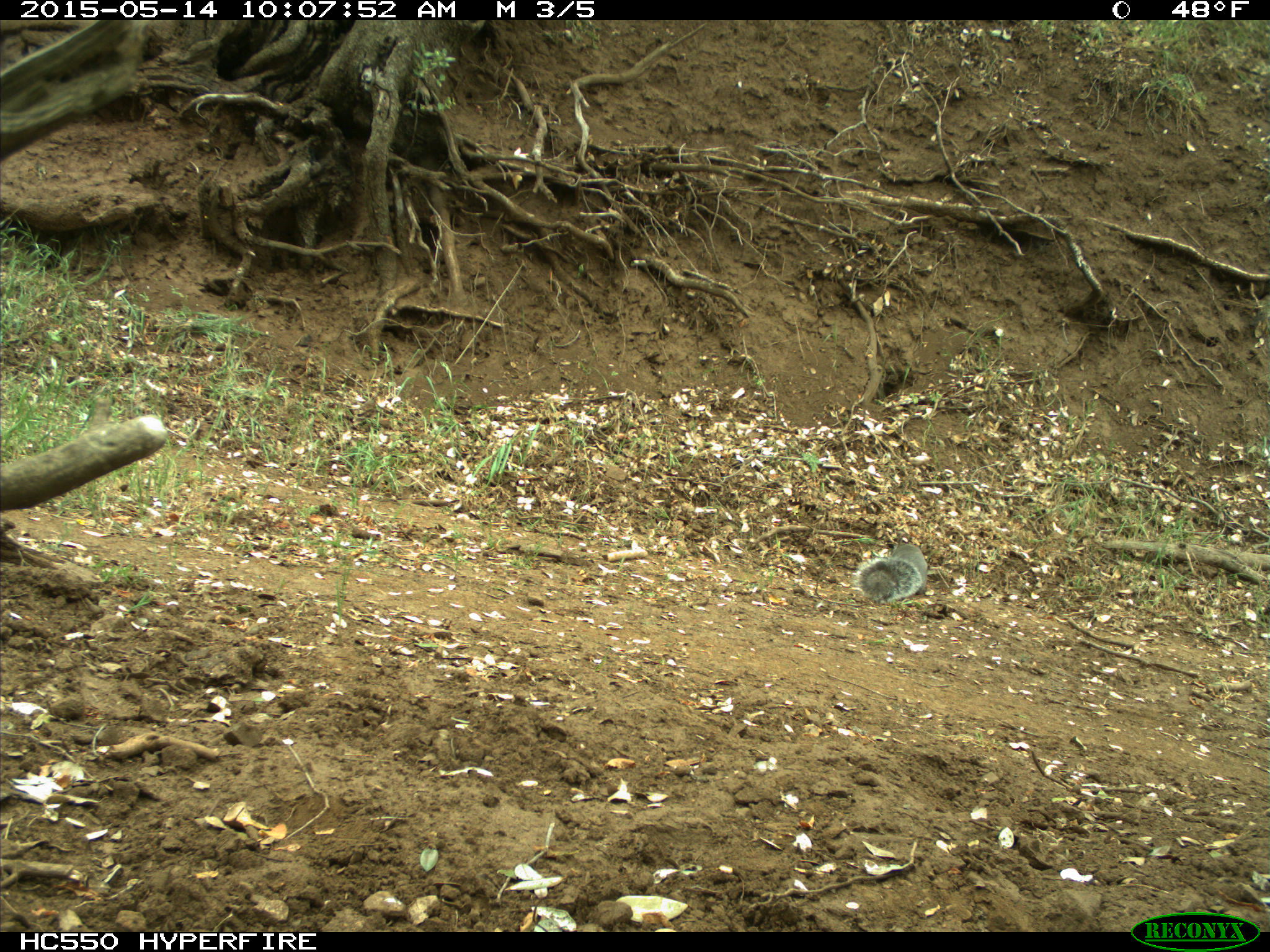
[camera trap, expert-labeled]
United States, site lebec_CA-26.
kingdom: Animalia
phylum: Chordata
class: Mammalia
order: Rodentia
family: Sciuridae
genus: Sciurus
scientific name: Sciurus carolinensis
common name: eastern gray squirrel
Sciurus carolinensis (eastern gray squirrel).